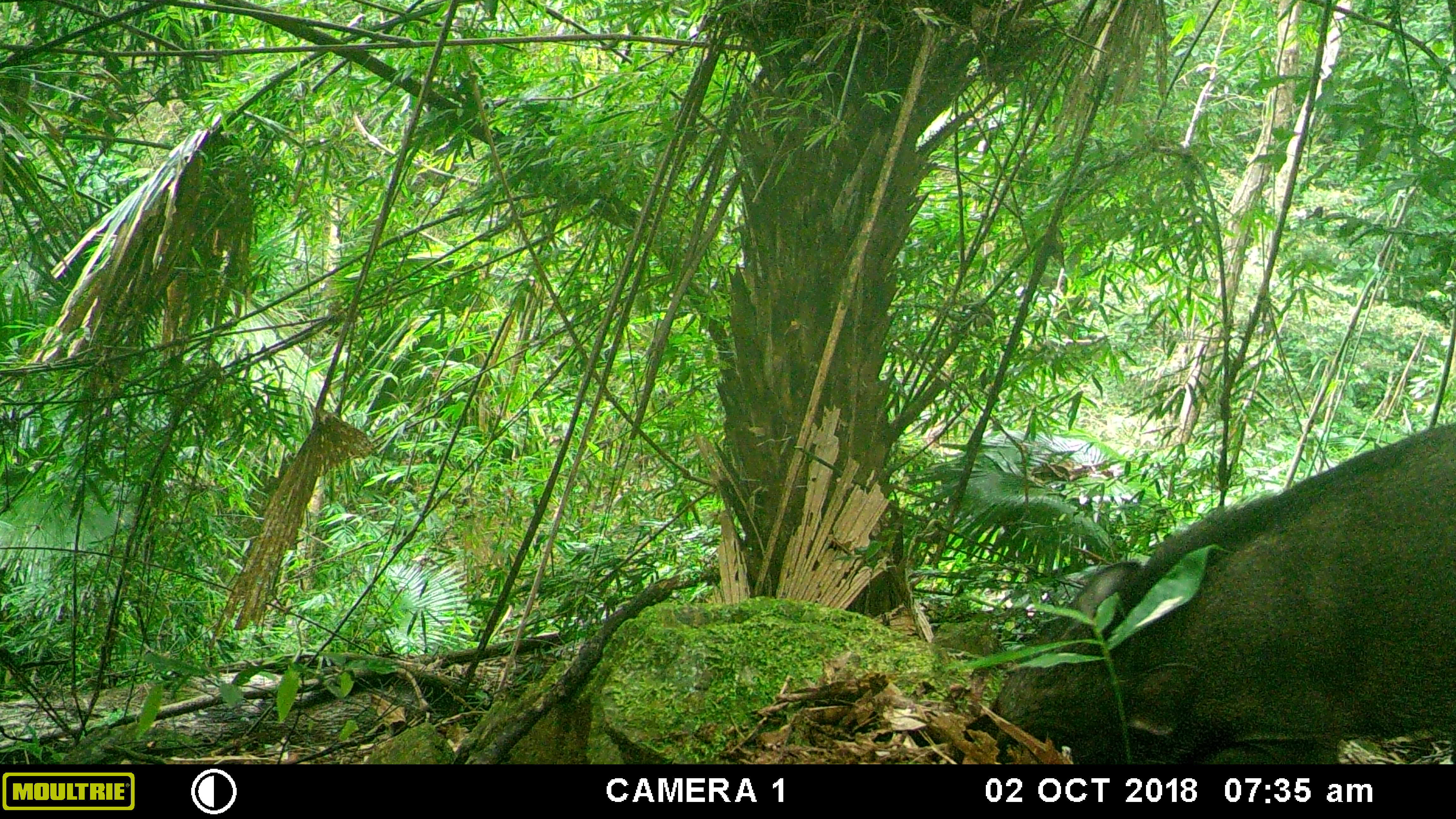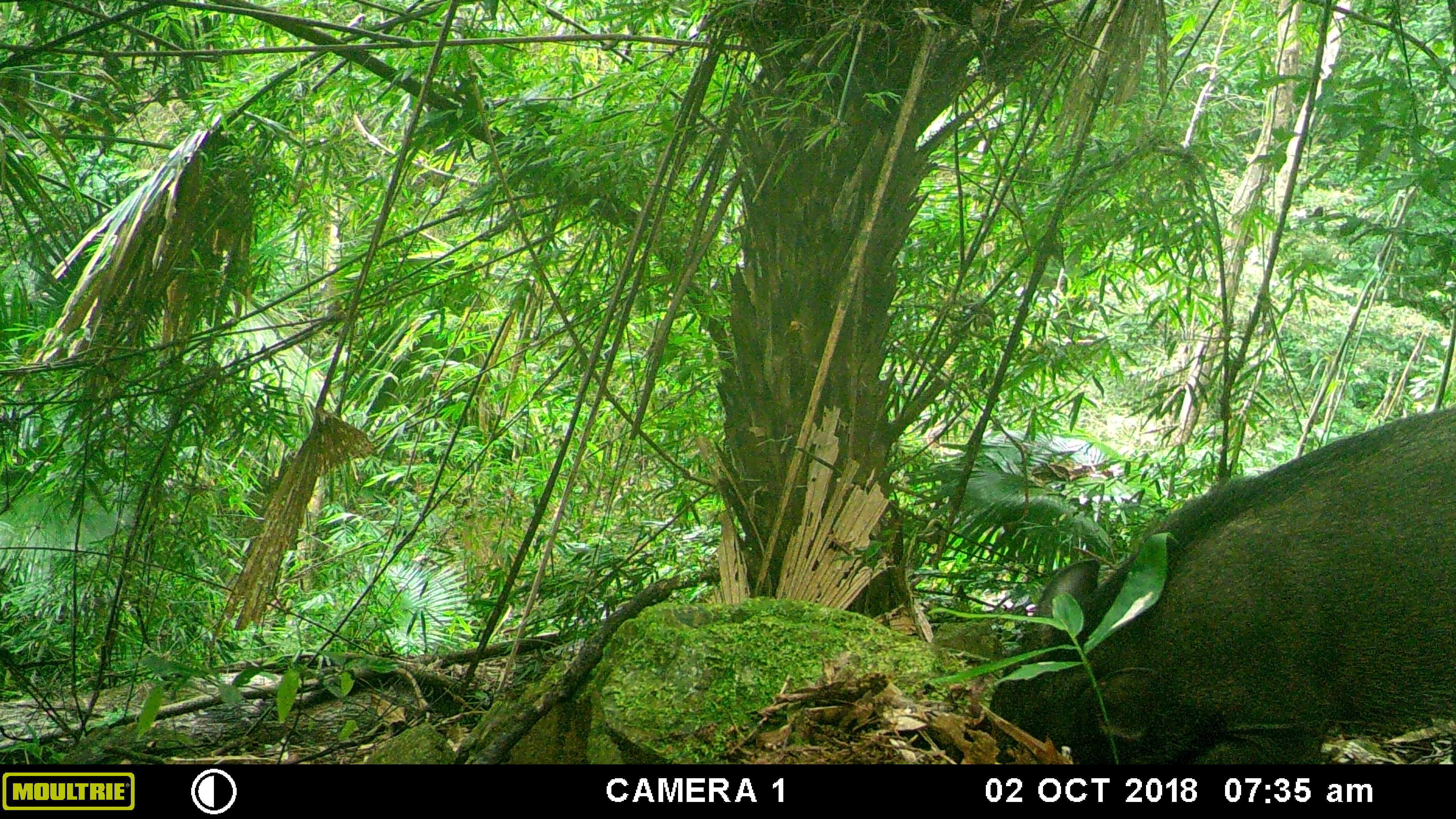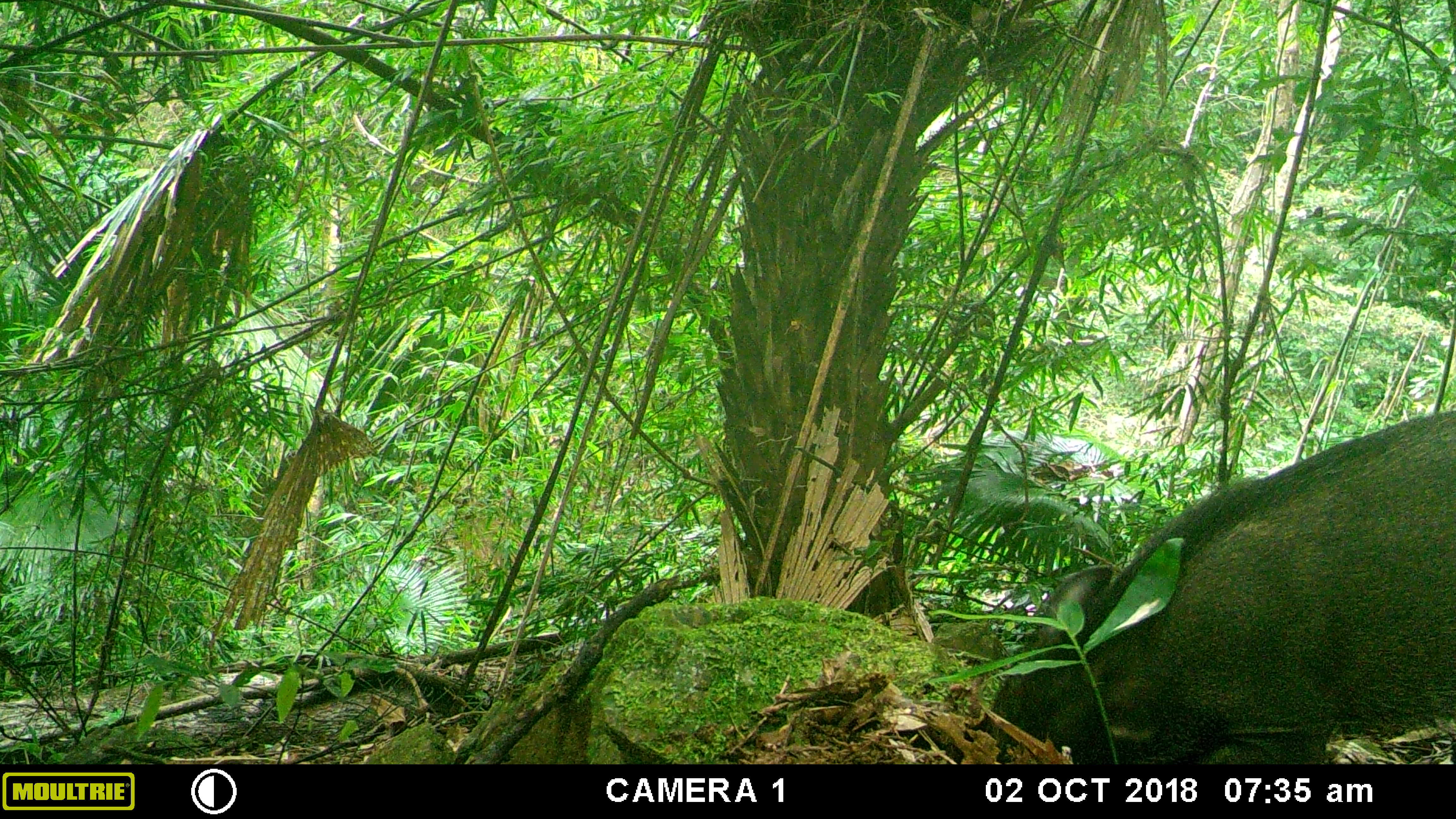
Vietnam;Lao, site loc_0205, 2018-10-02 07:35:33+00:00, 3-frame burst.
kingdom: Animalia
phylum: Chordata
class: Mammalia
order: Artiodactyla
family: Suidae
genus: Sus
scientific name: Sus scrofa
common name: eurasian wild pig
Eurasian wild pig (Sus scrofa). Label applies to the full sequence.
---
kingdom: Animalia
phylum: Chordata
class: Mammalia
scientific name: Mammalia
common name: mammal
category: unidentified small mammal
Unidentified small mammal (mammal) (Mammalia). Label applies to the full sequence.